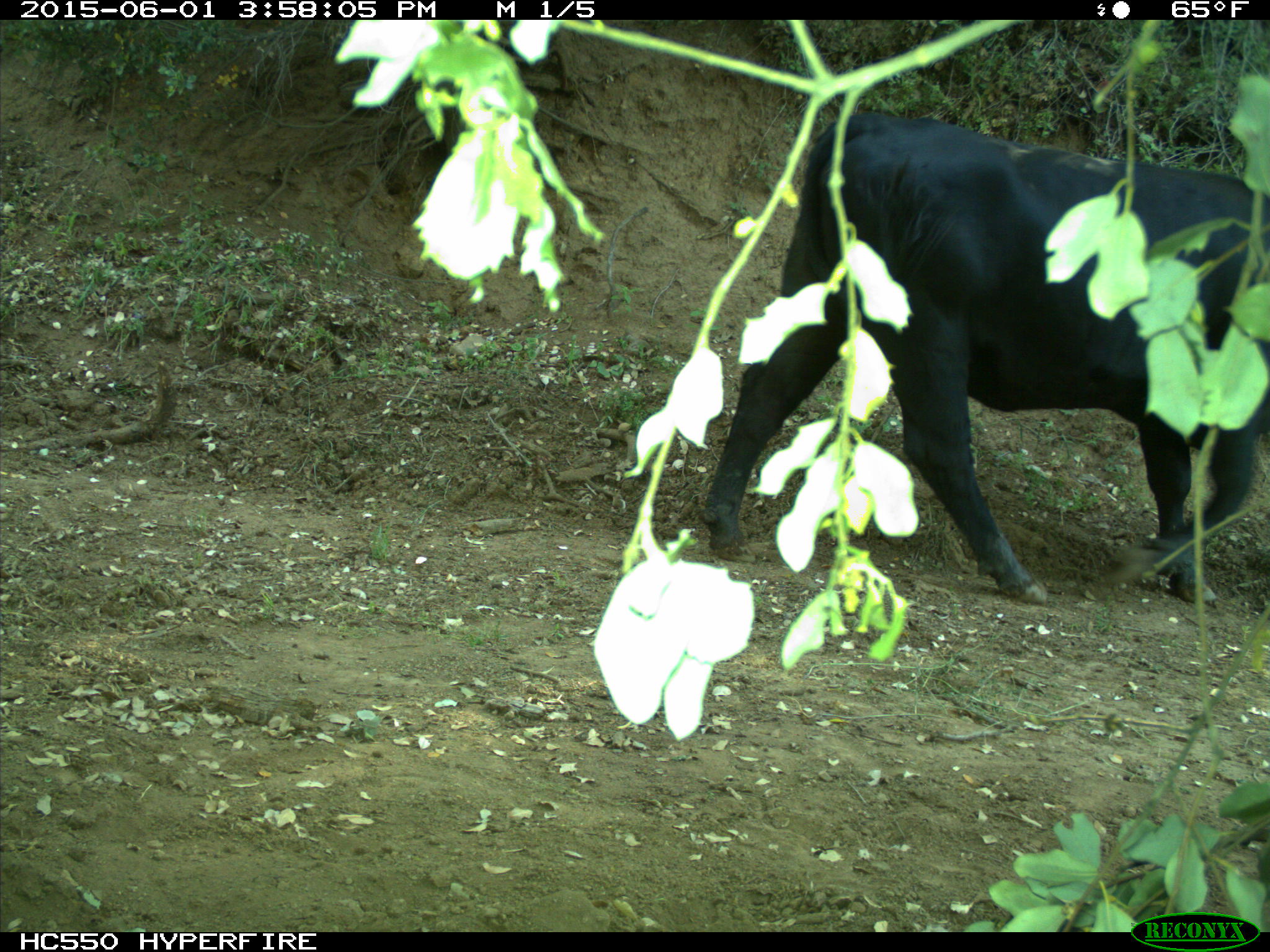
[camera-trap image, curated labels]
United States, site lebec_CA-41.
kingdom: Animalia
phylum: Chordata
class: Mammalia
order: Artiodactyla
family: Bovidae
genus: Bos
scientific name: Bos taurus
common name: domestic cow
Bos taurus (domestic cow).